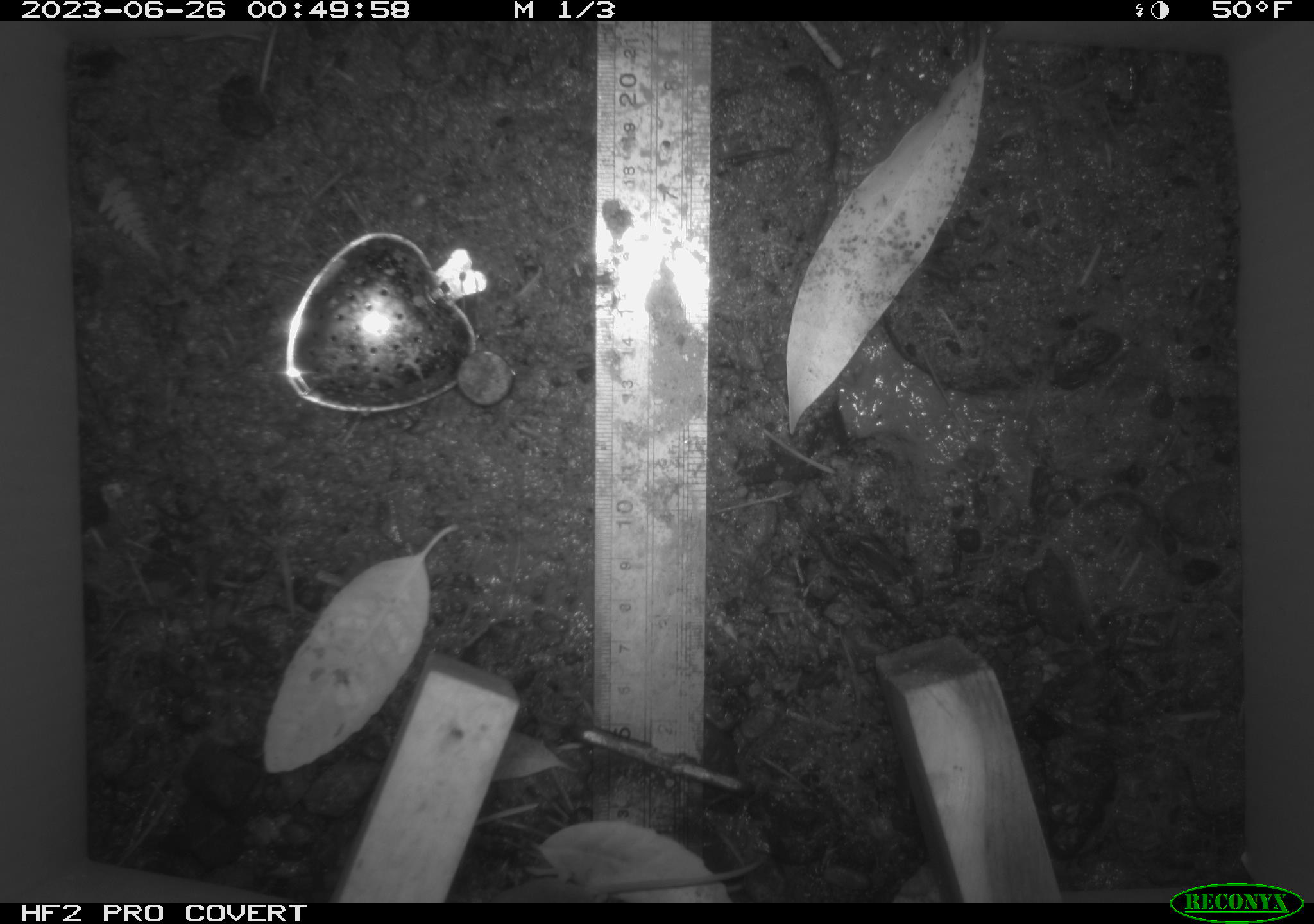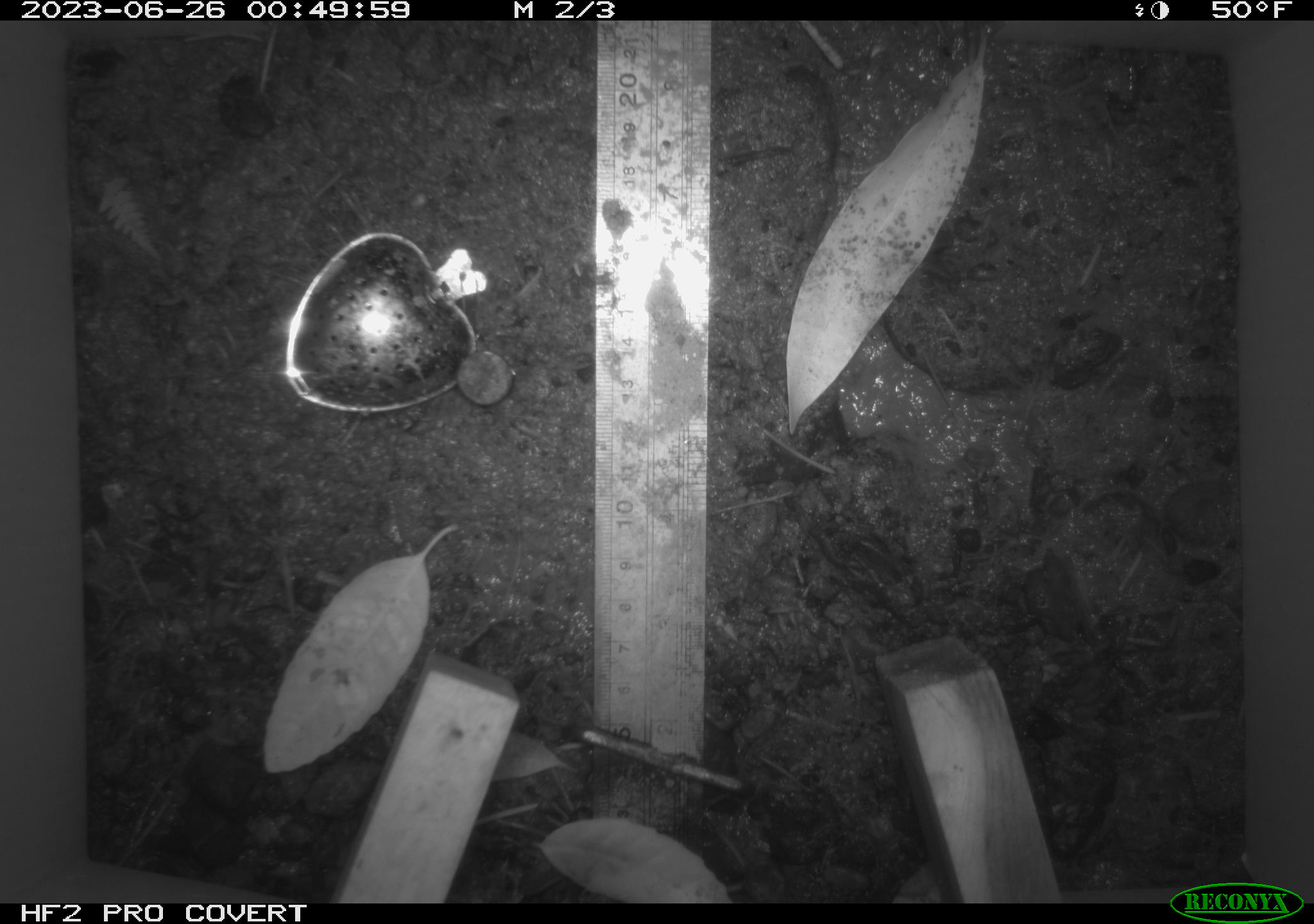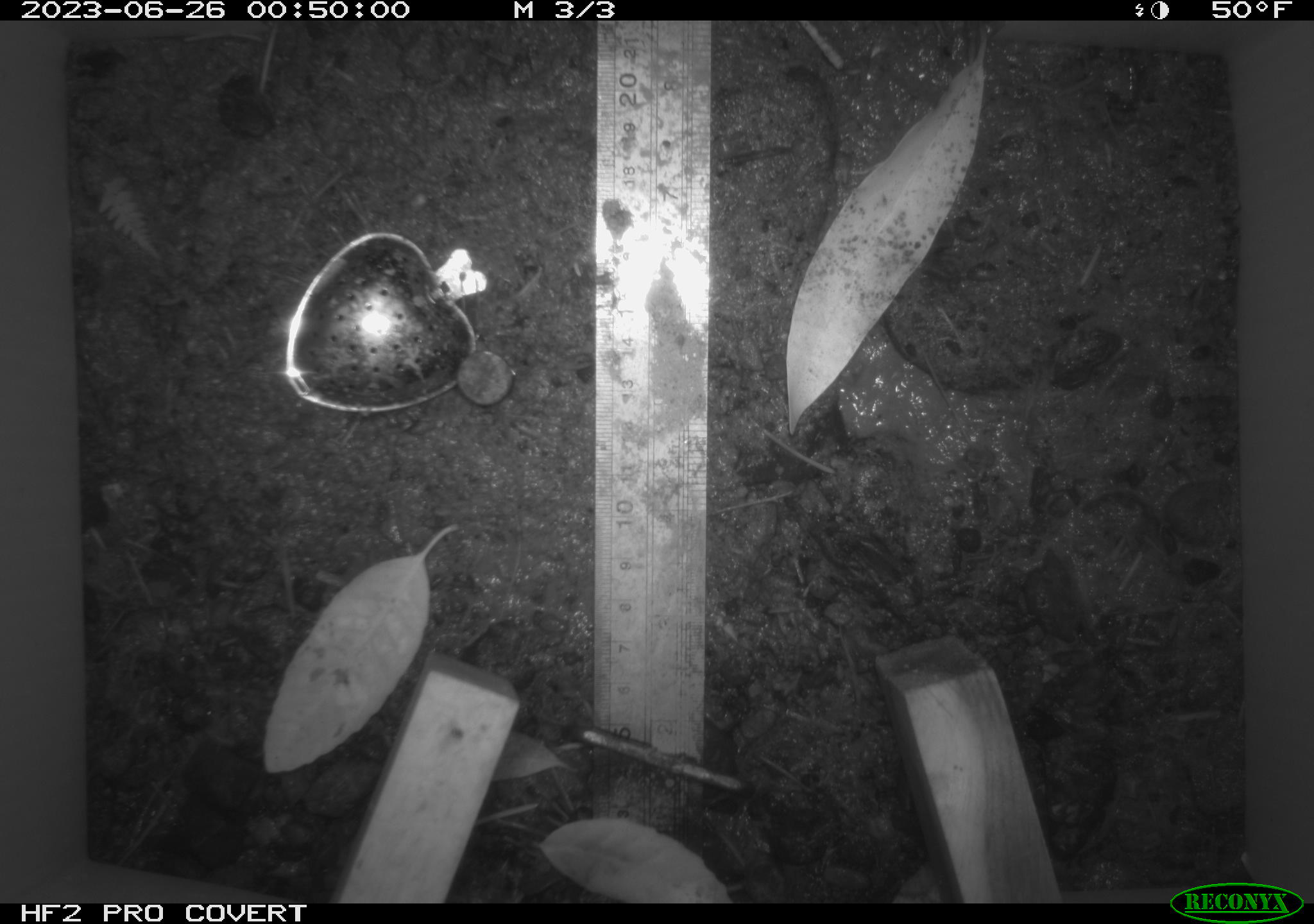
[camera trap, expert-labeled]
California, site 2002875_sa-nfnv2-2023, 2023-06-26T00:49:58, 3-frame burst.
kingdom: Animalia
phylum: Chordata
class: Mammalia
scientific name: Mammalia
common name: small mammal